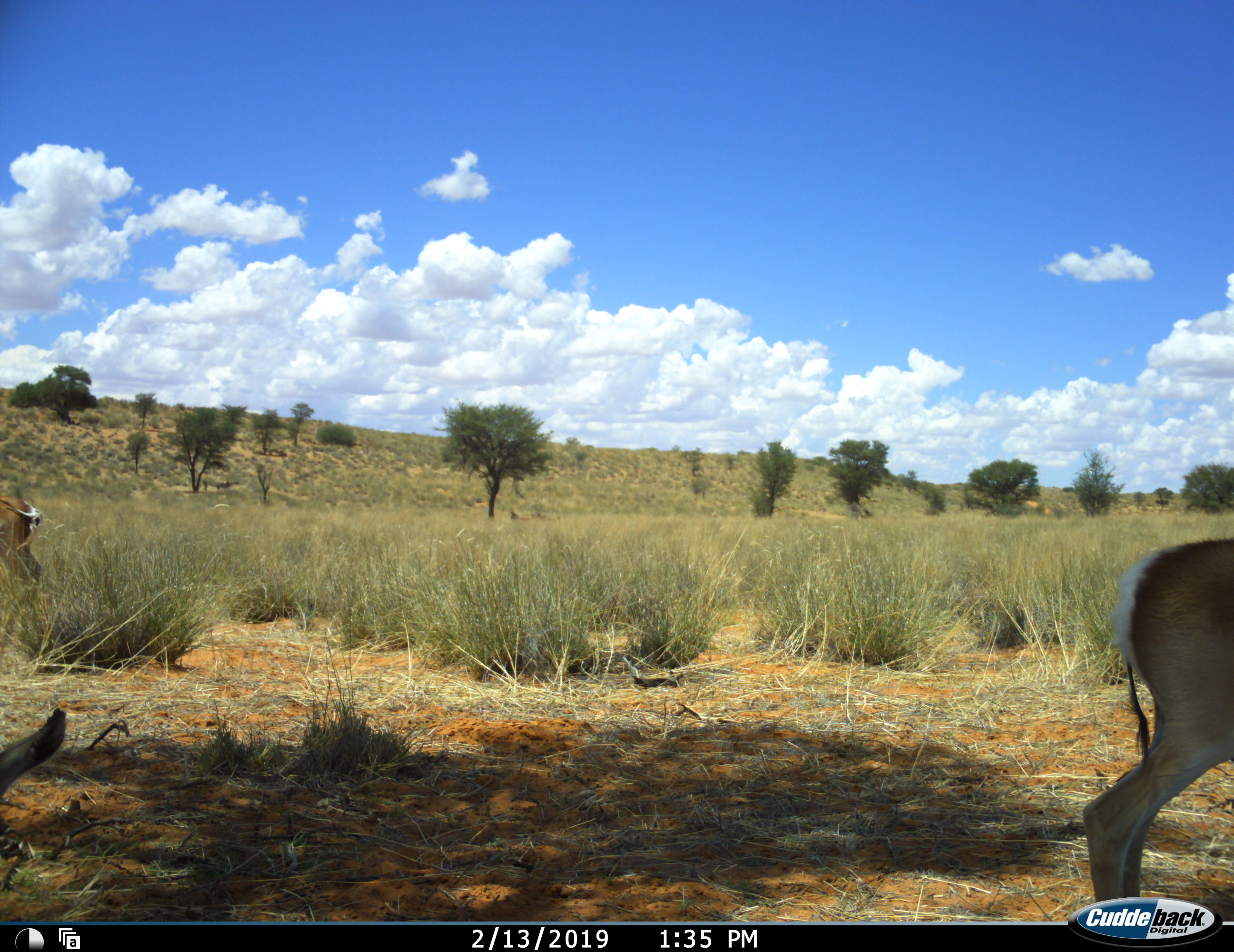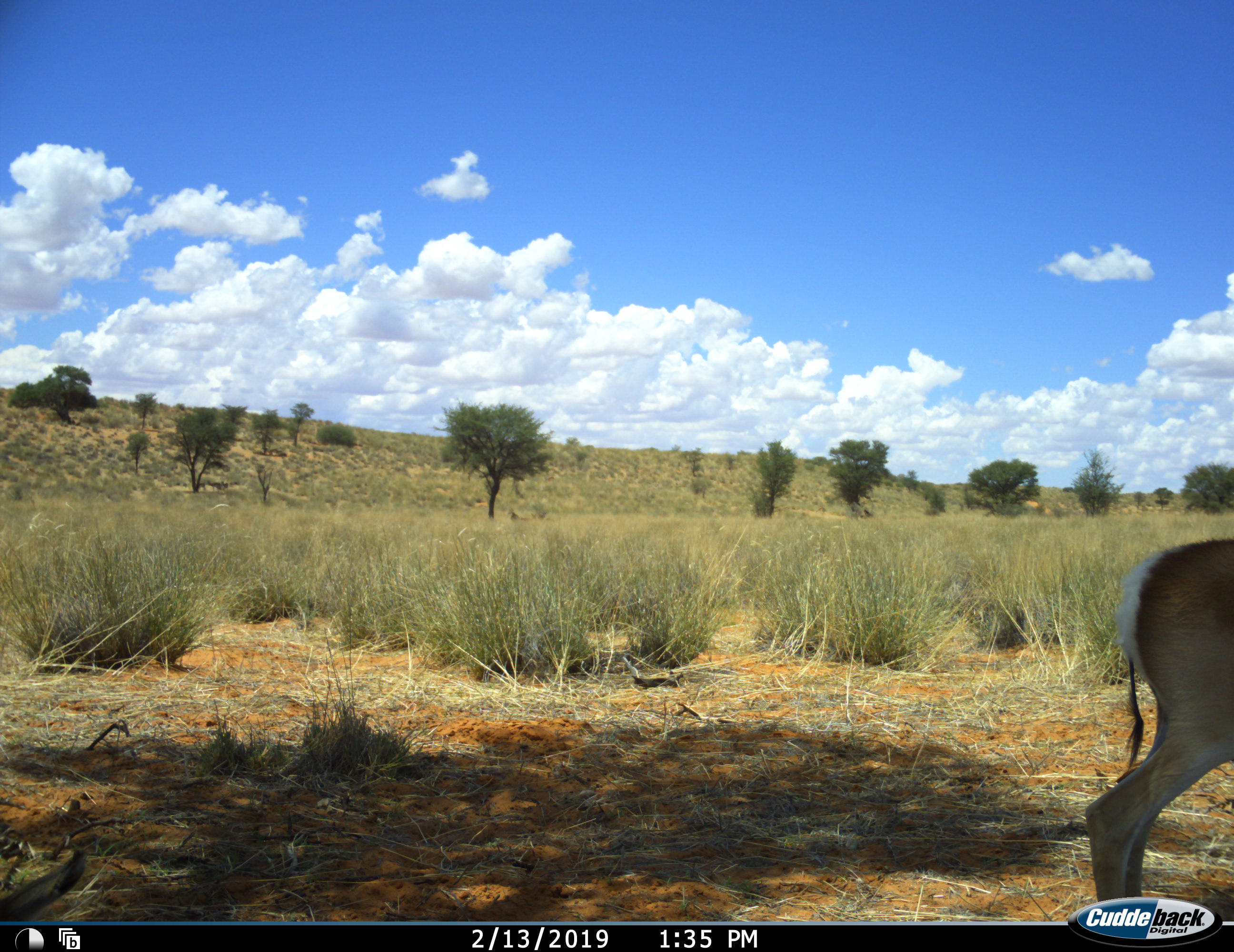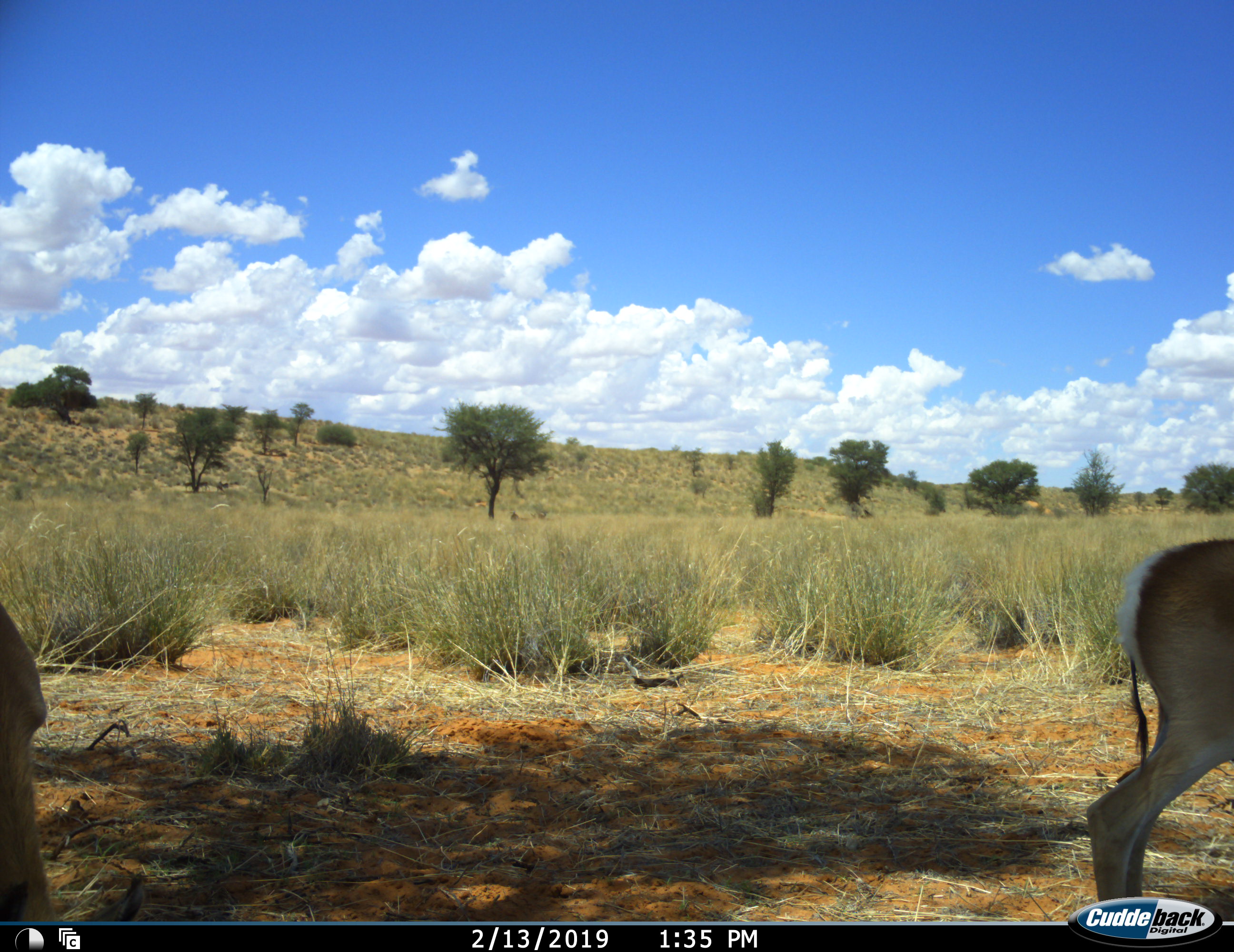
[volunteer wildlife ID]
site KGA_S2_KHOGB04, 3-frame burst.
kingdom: Animalia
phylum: Chordata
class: Mammalia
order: Artiodactyla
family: Bovidae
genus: Antidorcas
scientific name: Antidorcas marsupialis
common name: springbok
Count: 3.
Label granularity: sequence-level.